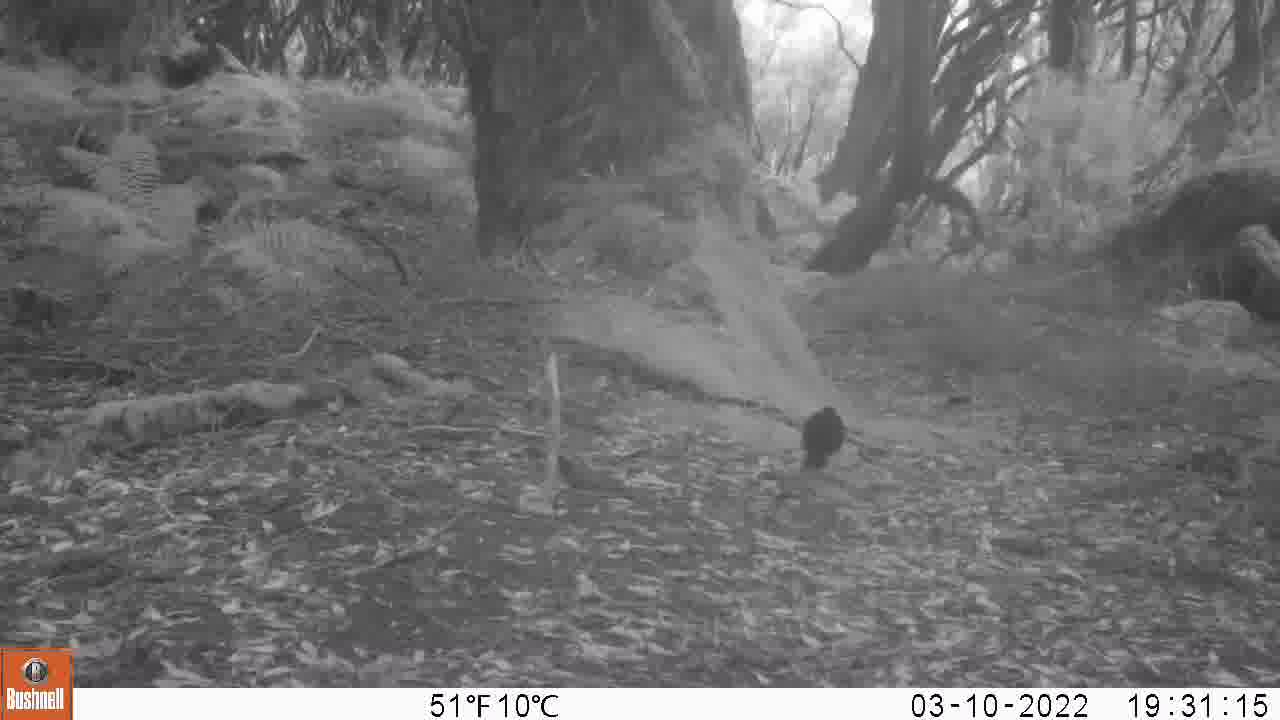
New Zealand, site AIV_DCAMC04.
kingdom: Animalia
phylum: Chordata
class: Aves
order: Passeriformes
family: Turdidae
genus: Turdus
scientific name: Turdus merula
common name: eurasian blackbird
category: blackbird